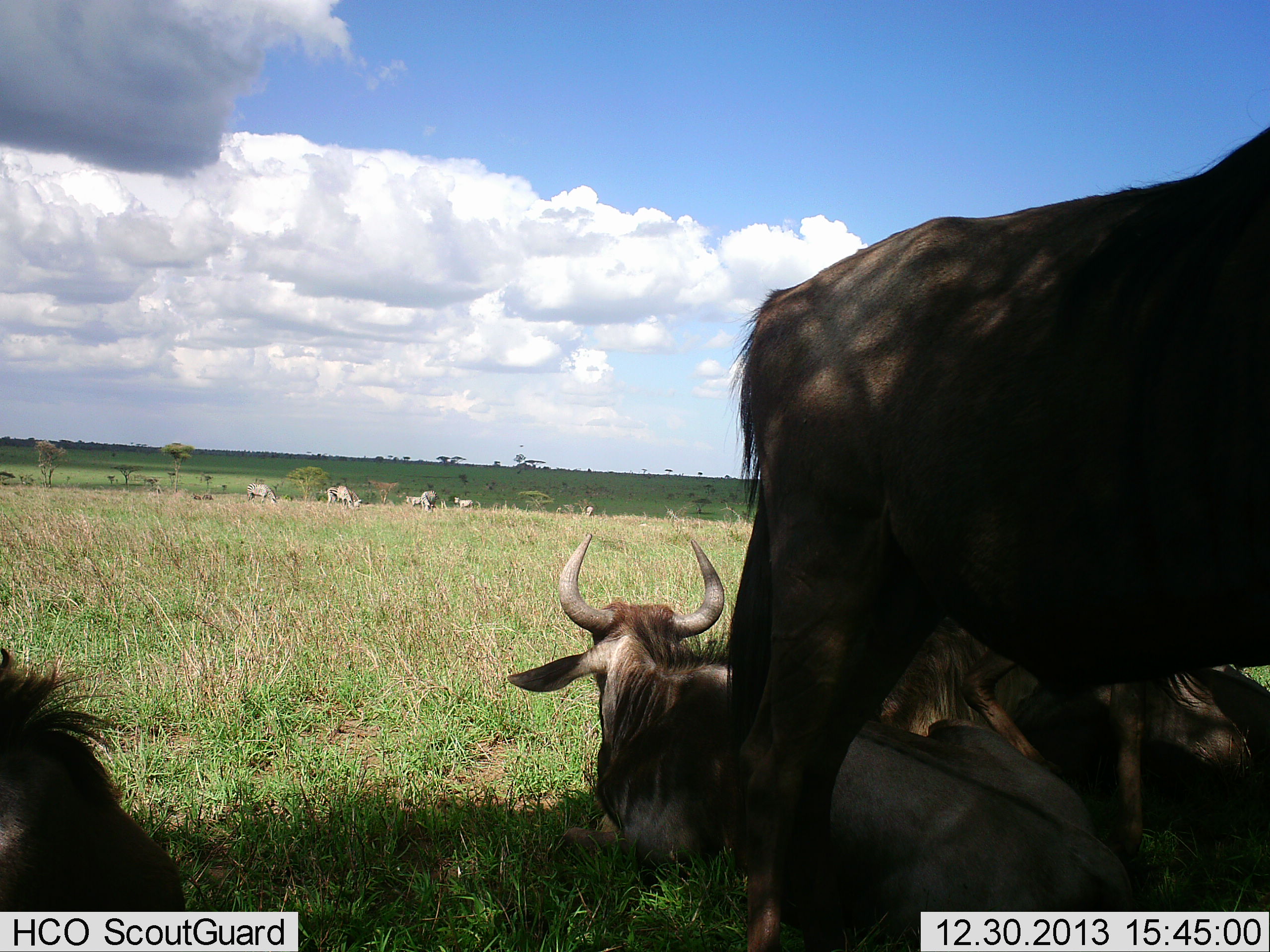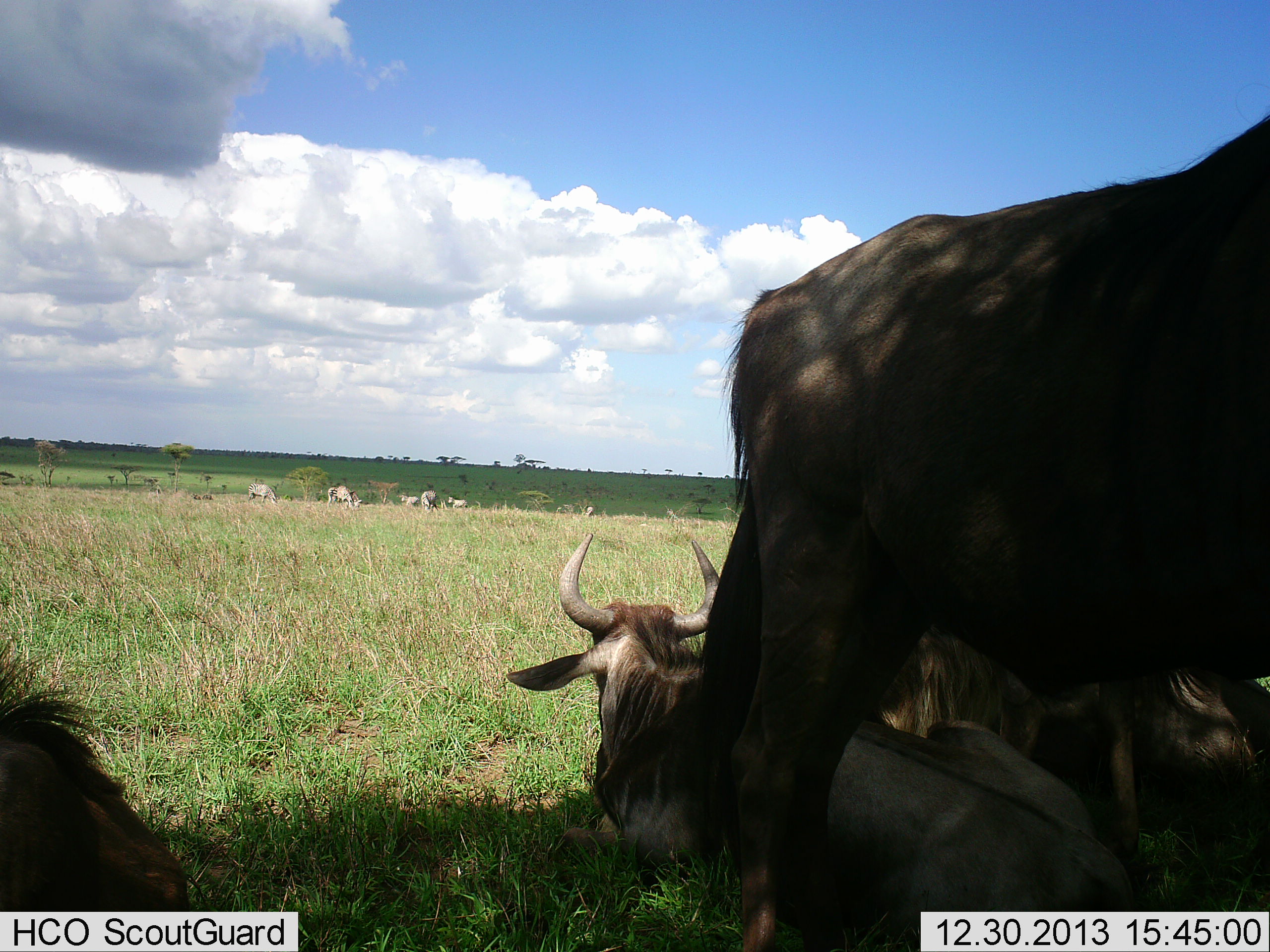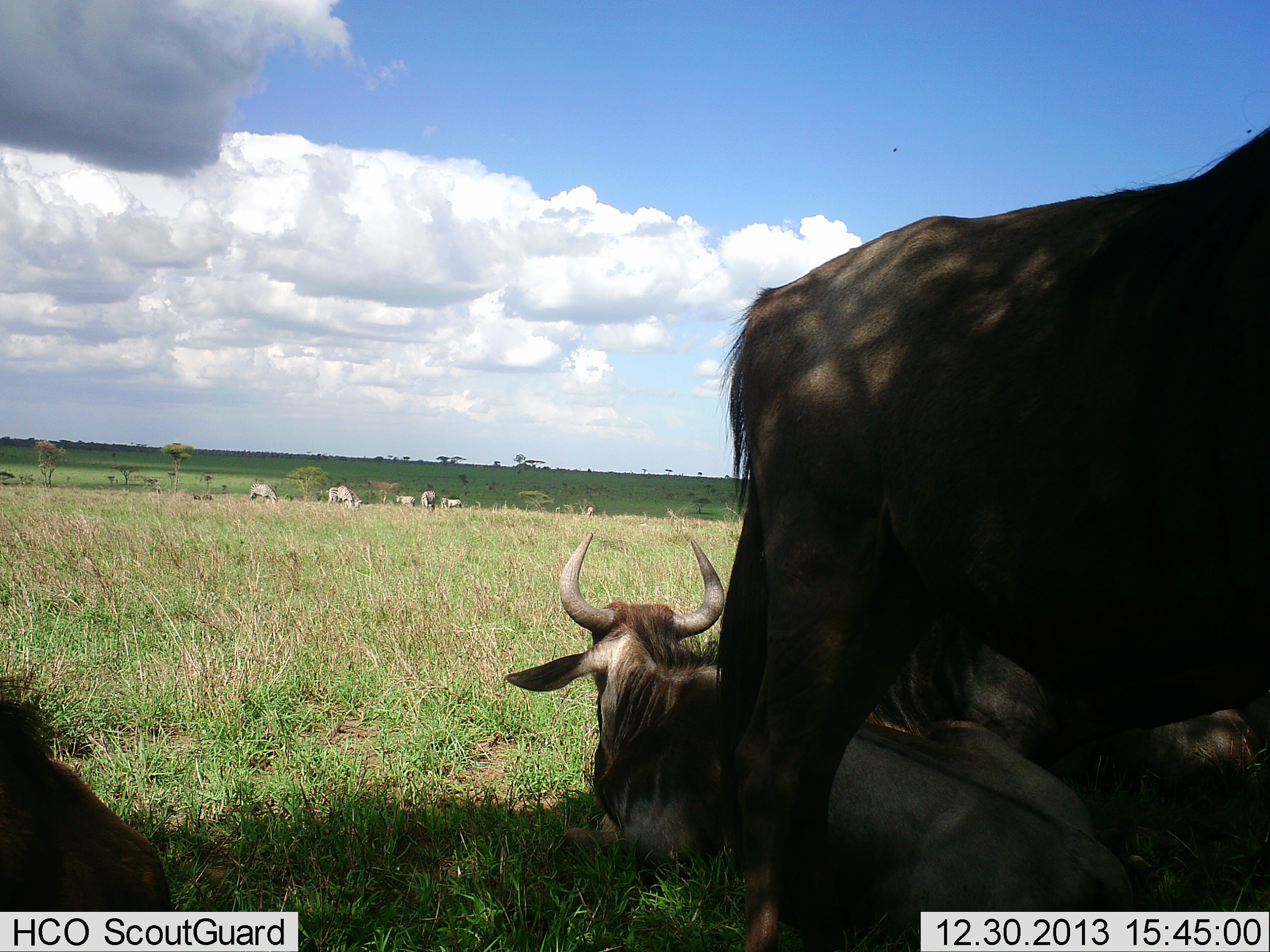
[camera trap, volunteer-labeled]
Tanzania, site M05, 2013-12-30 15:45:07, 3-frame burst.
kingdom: Animalia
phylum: Chordata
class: Mammalia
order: Artiodactyla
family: Bovidae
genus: Connochaetes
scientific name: Connochaetes taurinus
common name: blue wildebeest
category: wildebeest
Wildebeest (blue wildebeest) (Connochaetes taurinus), count 9. Behavior (volunteer vote fractions): standing 71%, resting 100%, moving 21%, interacting 0%. Young present (vote fraction): 7%. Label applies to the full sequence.